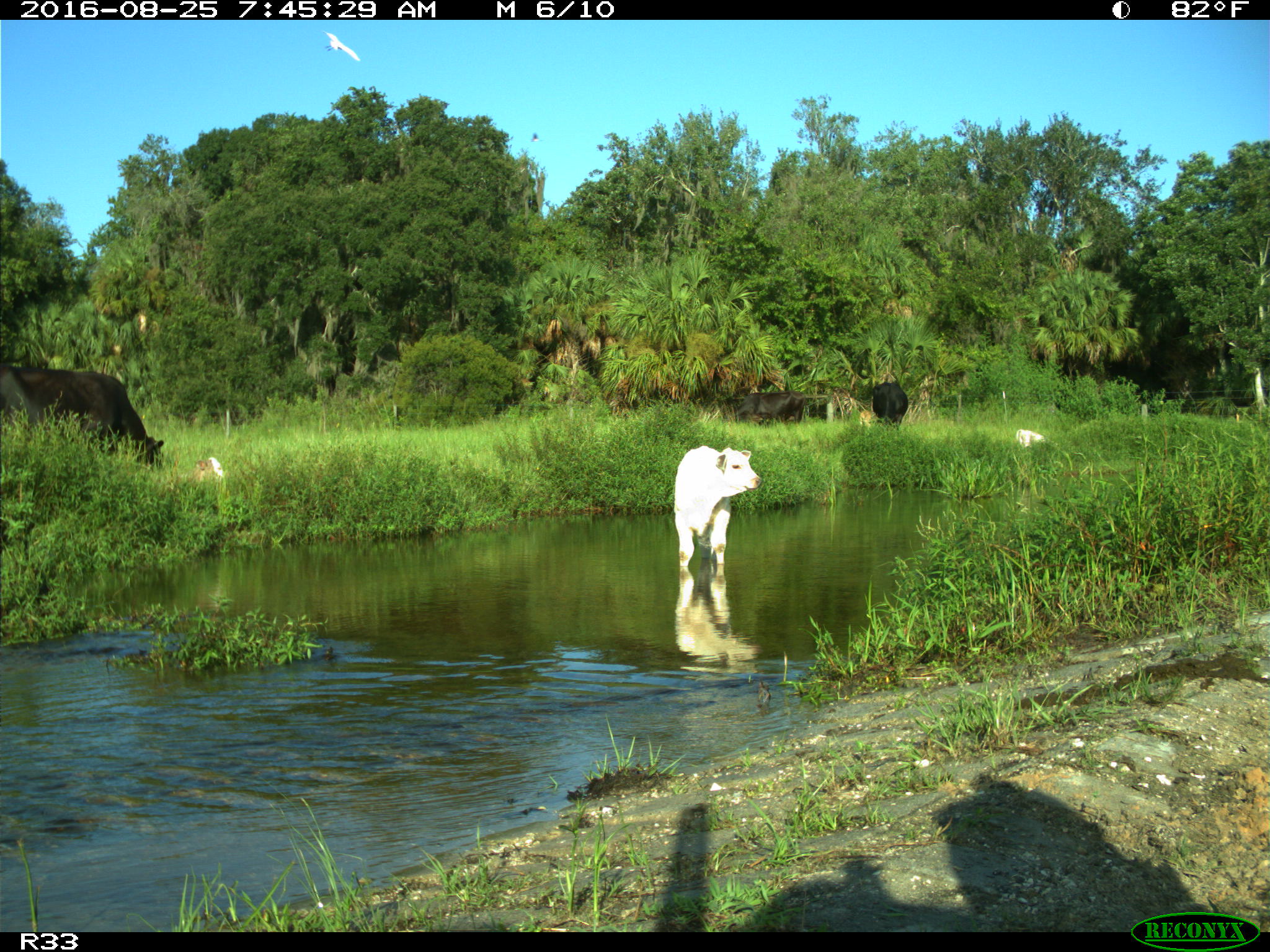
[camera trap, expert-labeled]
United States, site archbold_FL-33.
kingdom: Animalia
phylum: Chordata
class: Mammalia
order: Artiodactyla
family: Bovidae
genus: Bos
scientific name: Bos taurus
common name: domestic cow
Bos taurus (domestic cow).